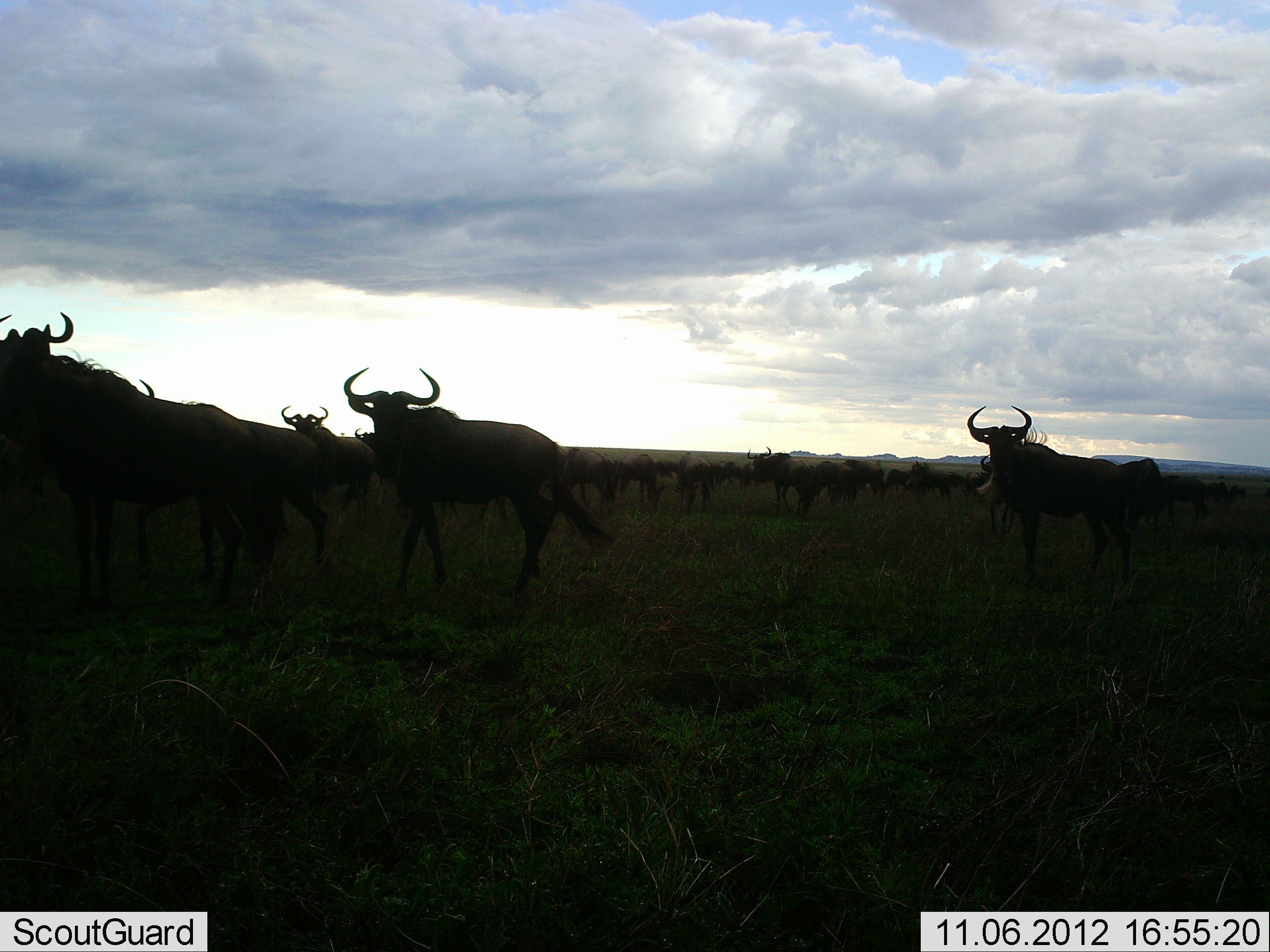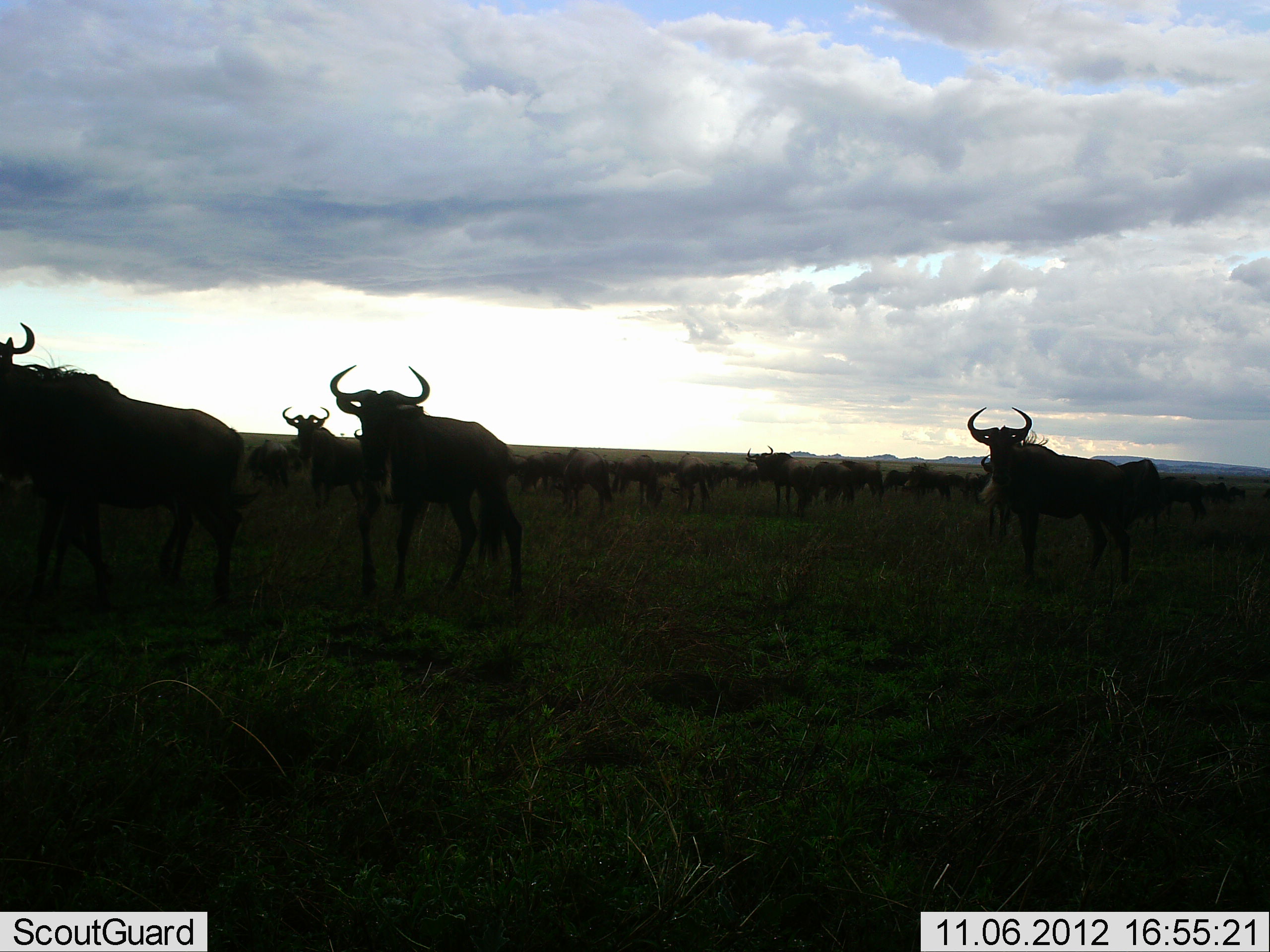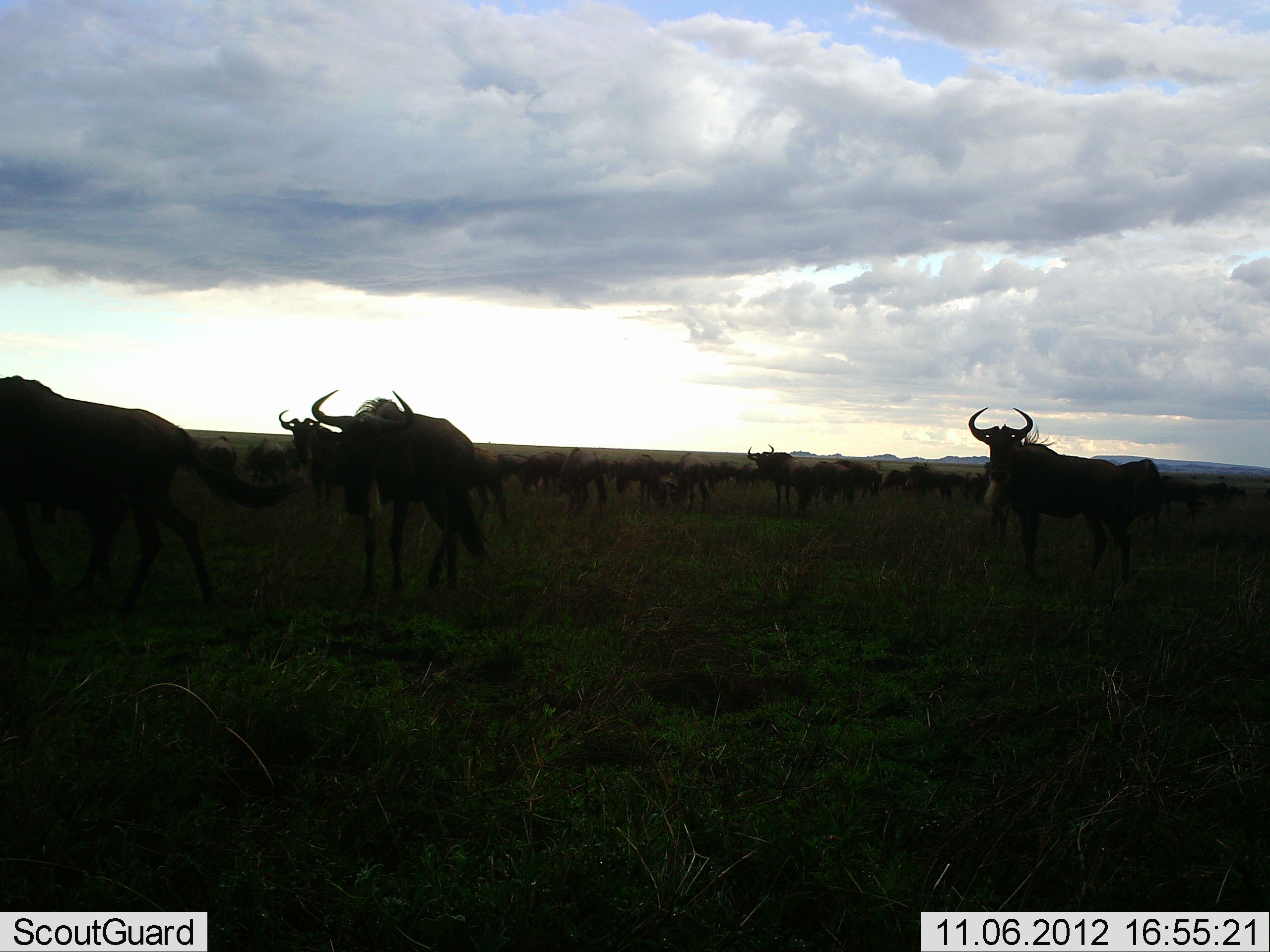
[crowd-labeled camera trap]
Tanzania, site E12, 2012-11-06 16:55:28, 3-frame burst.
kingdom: Animalia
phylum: Chordata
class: Mammalia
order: Artiodactyla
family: Bovidae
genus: Connochaetes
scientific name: Connochaetes taurinus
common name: blue wildebeest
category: wildebeest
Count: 11-50.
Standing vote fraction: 70%.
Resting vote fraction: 0%.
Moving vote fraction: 70%.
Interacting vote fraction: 0%.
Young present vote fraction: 0%.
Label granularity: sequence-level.